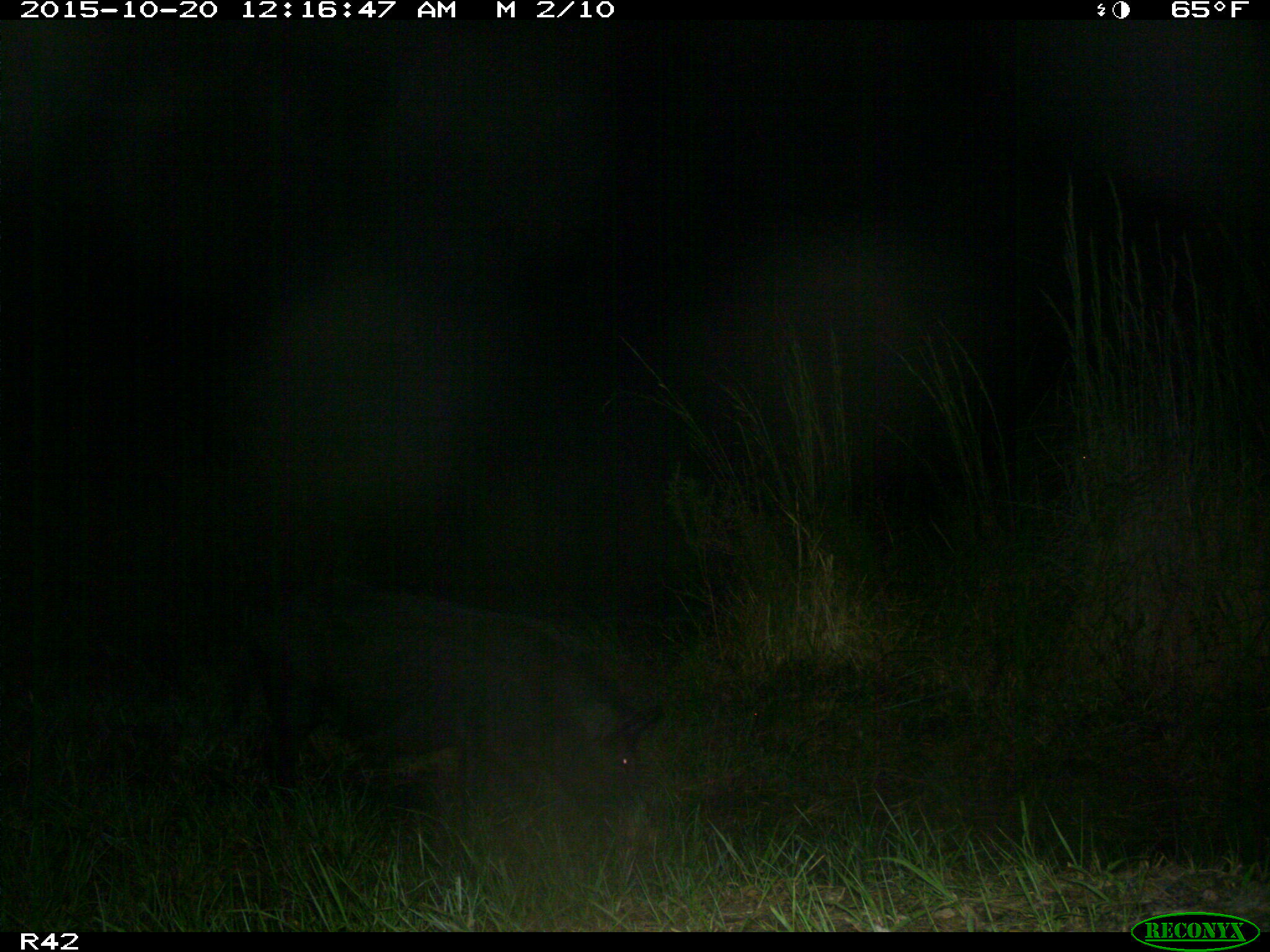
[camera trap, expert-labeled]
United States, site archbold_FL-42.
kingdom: Animalia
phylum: Chordata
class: Mammalia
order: Artiodactyla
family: Suidae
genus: Sus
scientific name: Sus scrofa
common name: wild boar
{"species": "Sus scrofa (wild boar)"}